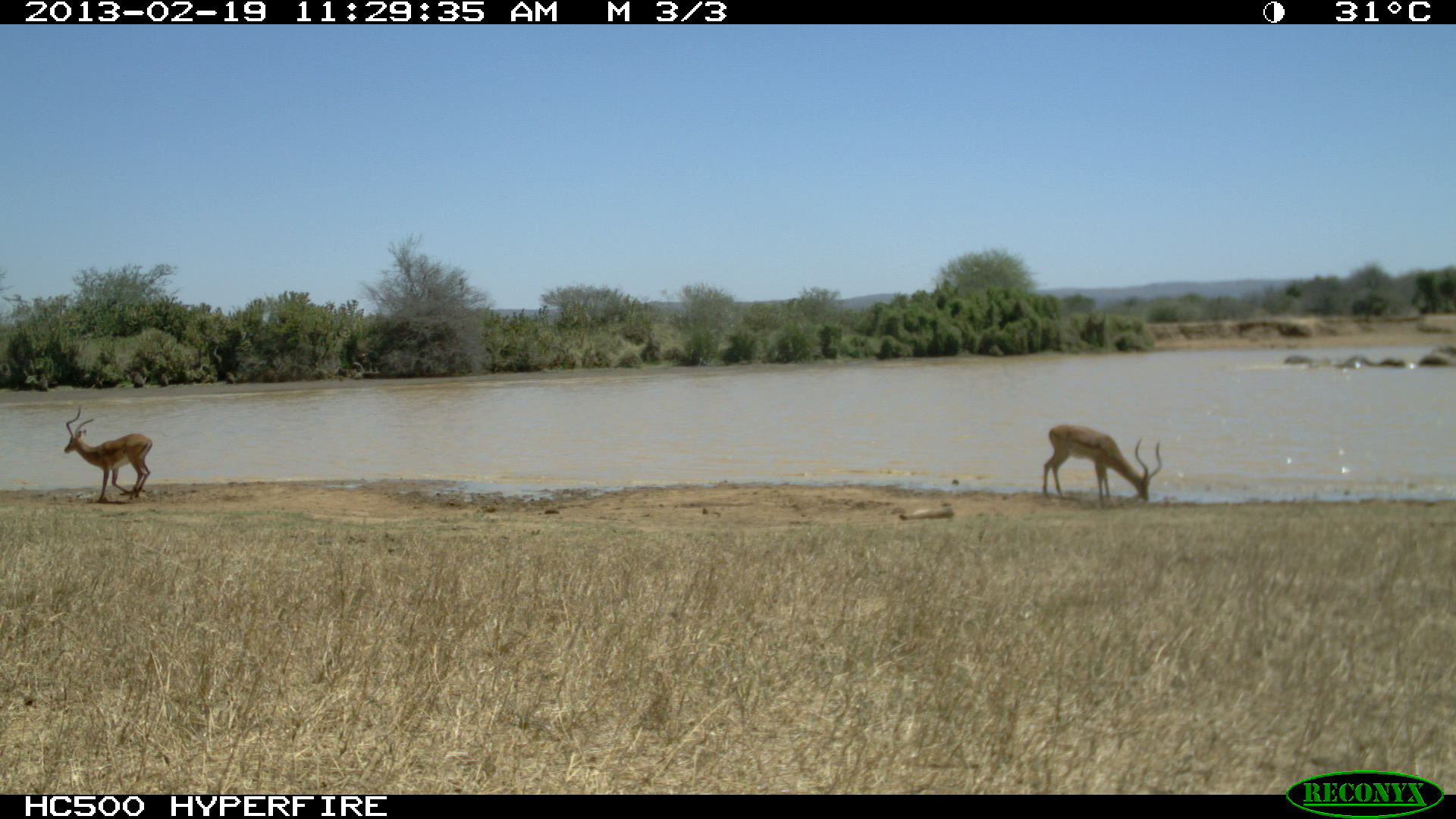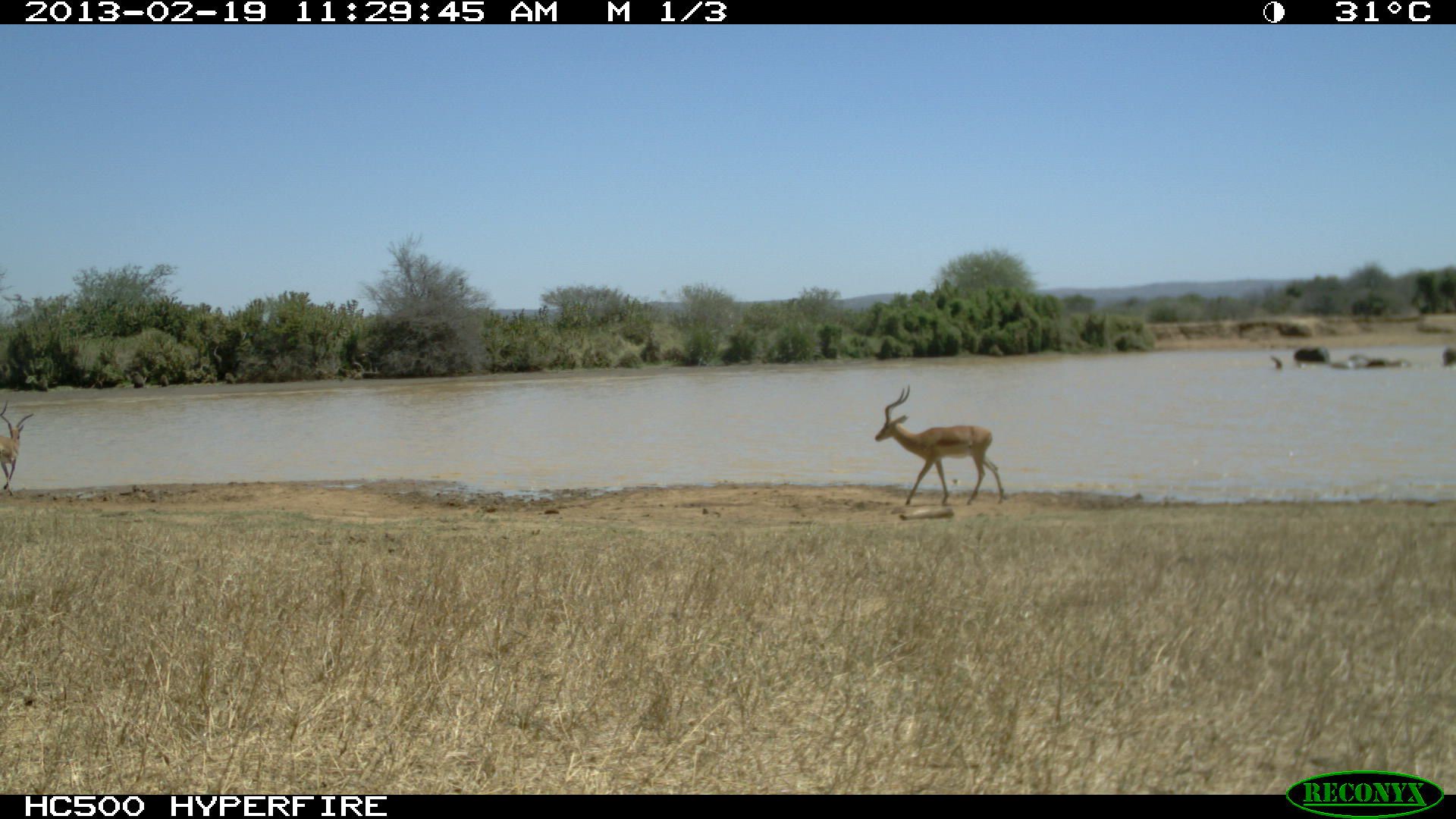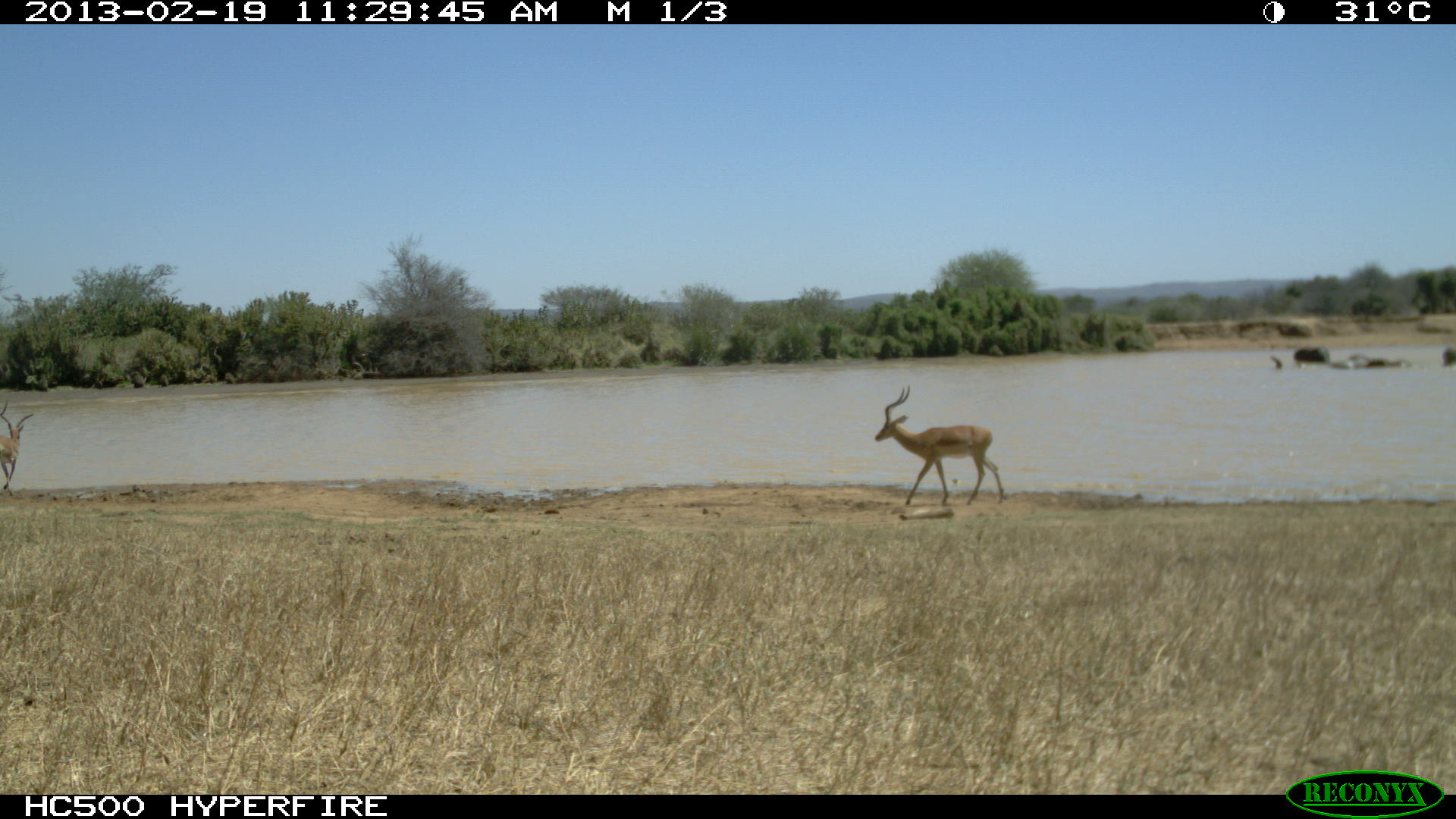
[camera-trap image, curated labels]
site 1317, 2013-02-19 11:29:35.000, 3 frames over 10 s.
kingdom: Animalia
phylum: Chordata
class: Mammalia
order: Proboscidea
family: Elephantidae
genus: Loxodonta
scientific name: Loxodonta africana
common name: african bush elephant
Loxodonta africana (african bush elephant), count 5.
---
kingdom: Animalia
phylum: Chordata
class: Mammalia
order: Artiodactyla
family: Bovidae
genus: Aepyceros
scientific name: Aepyceros melampus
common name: impala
Aepyceros melampus (impala), count 2.